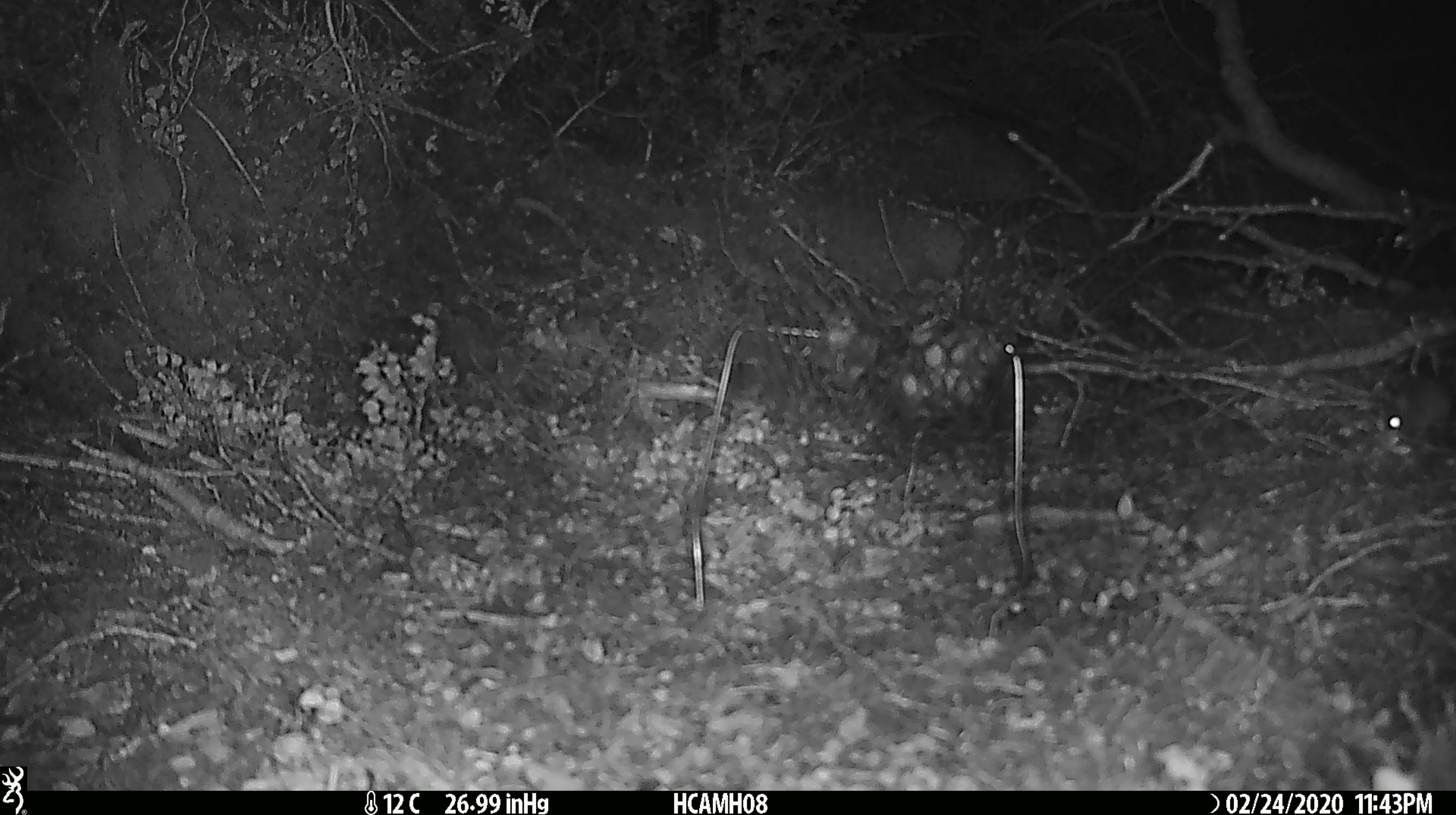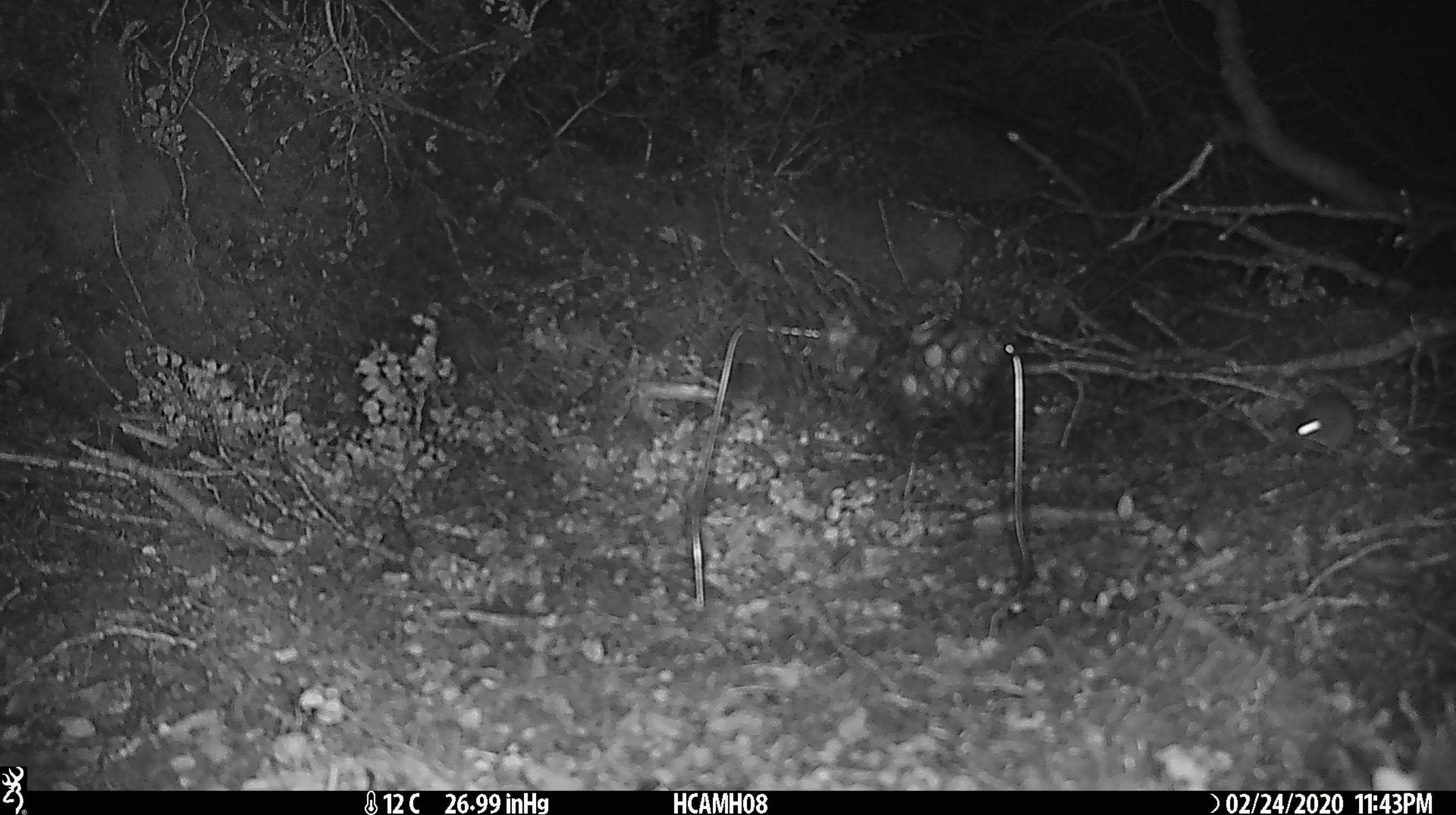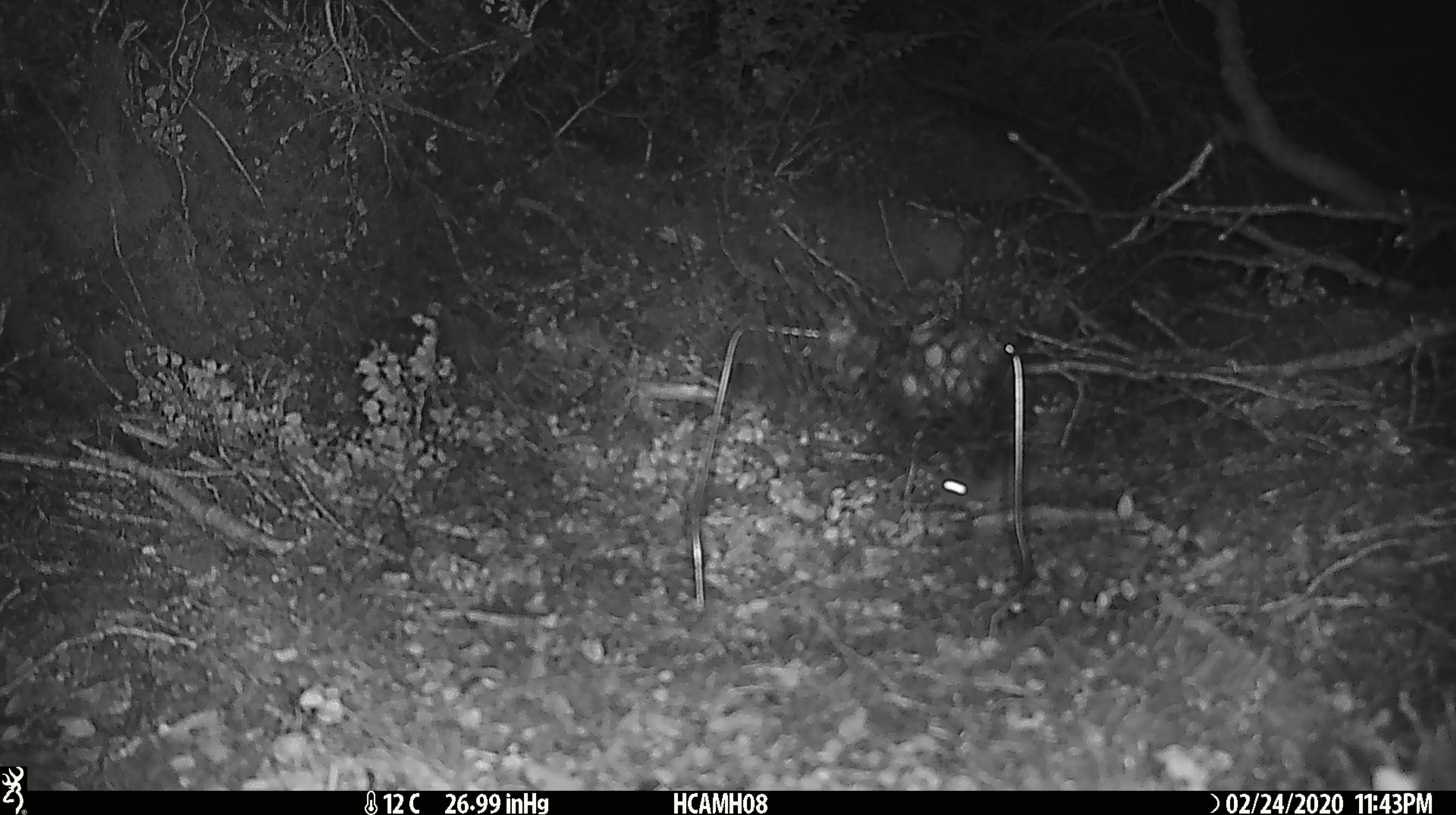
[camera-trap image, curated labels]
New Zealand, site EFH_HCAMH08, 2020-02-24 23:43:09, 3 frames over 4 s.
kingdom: Animalia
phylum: Chordata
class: Mammalia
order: Rodentia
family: Muridae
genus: Mus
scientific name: Mus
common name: mouse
Mouse (Mus).